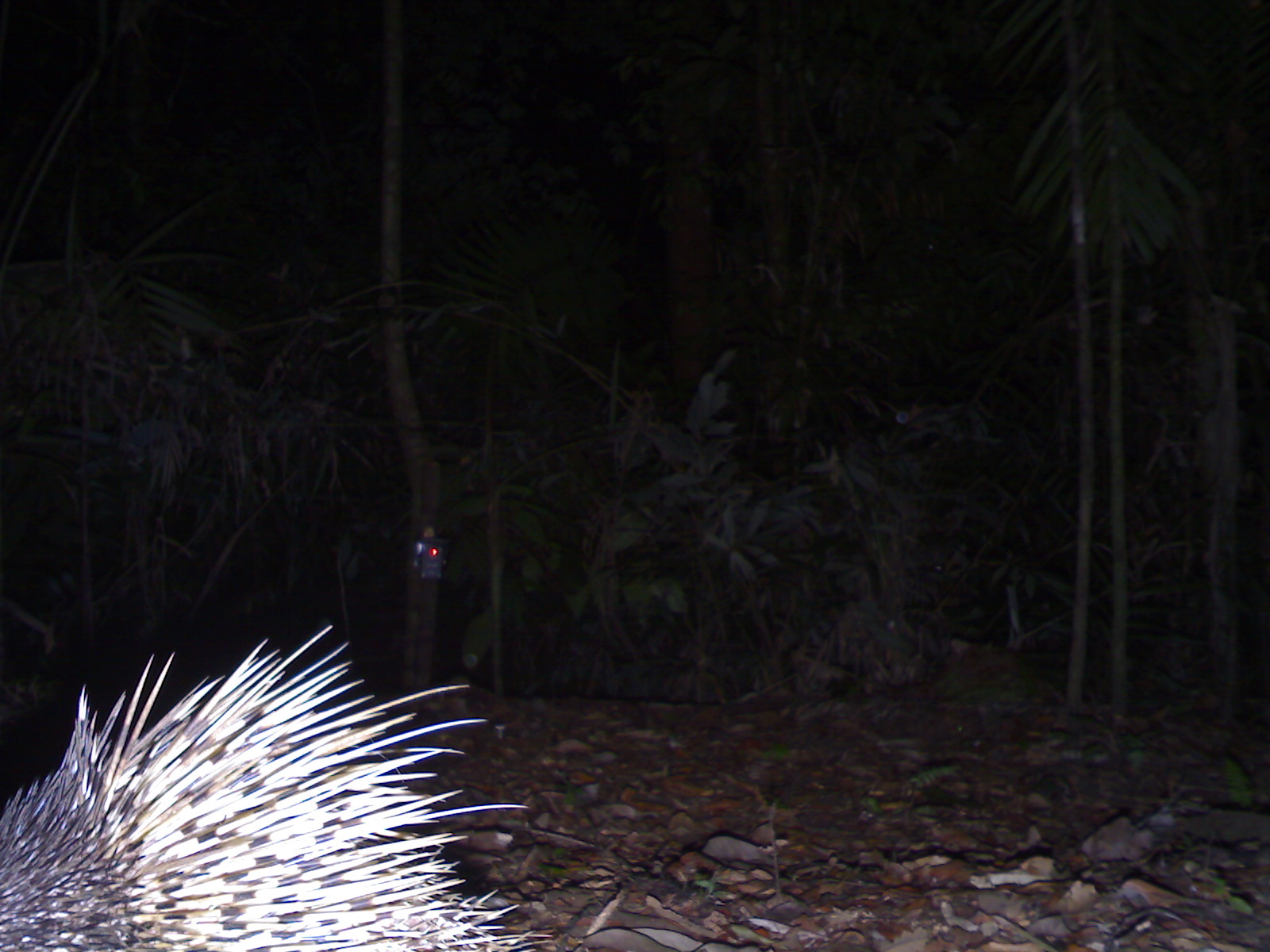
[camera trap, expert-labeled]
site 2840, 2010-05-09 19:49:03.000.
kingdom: Animalia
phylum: Chordata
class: Mammalia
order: Rodentia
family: Hystricidae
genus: Hystrix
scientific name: Hystrix brachyura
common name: east asian porcupine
Hystrix brachyura (east asian porcupine), count 1.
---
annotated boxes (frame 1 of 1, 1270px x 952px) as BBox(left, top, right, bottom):
hystrix brachyura: BBox(0, 619, 552, 949)